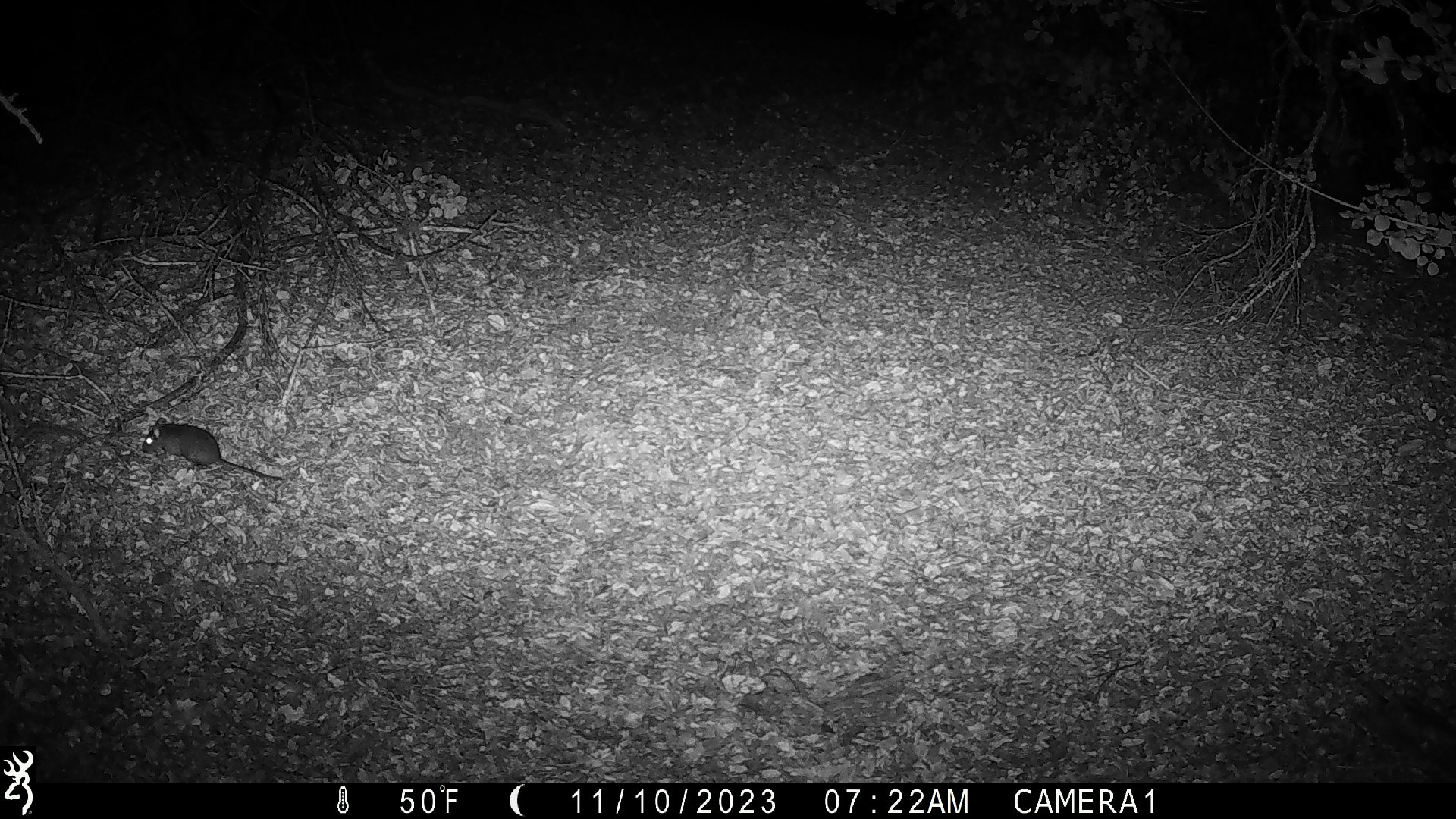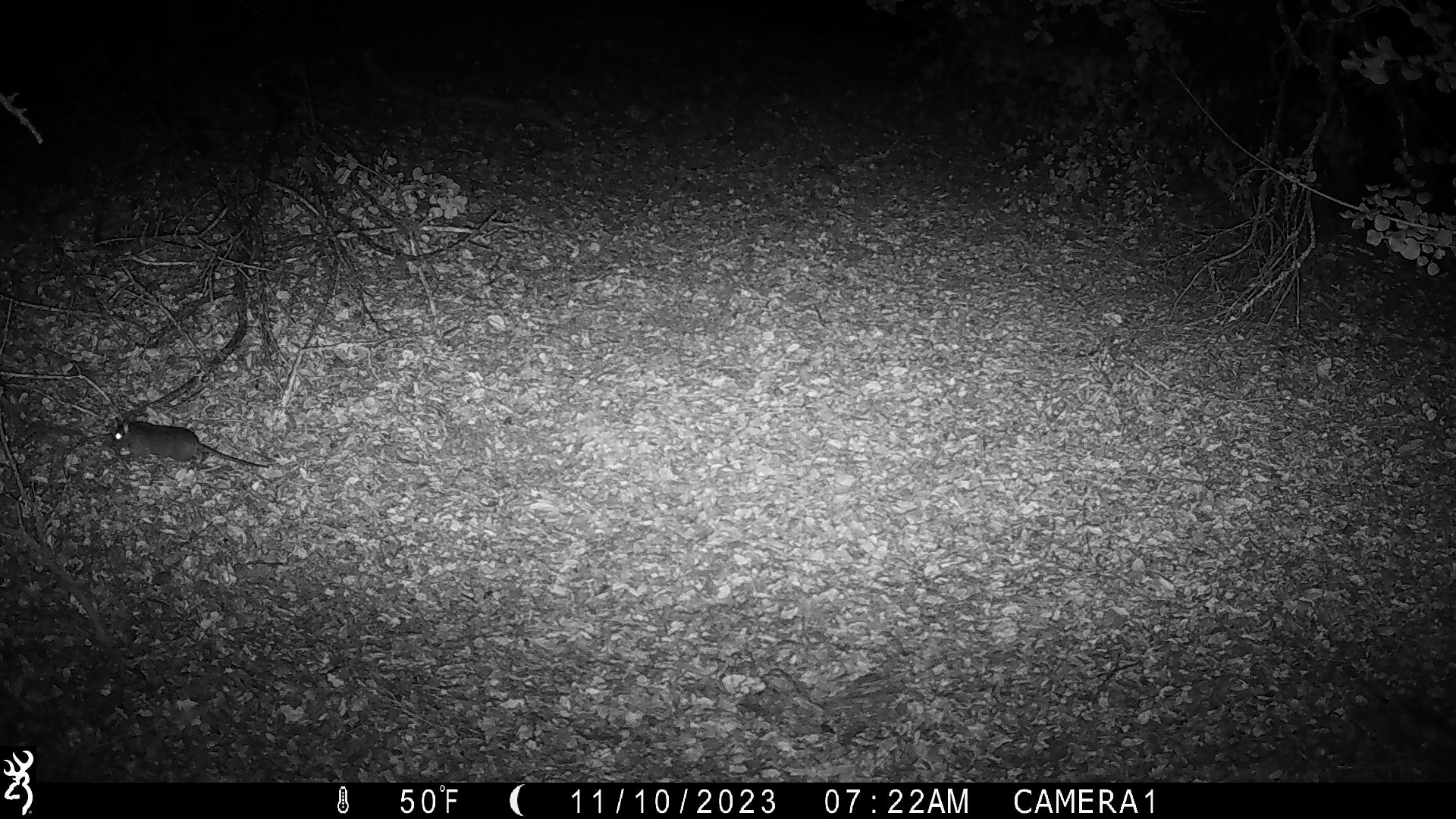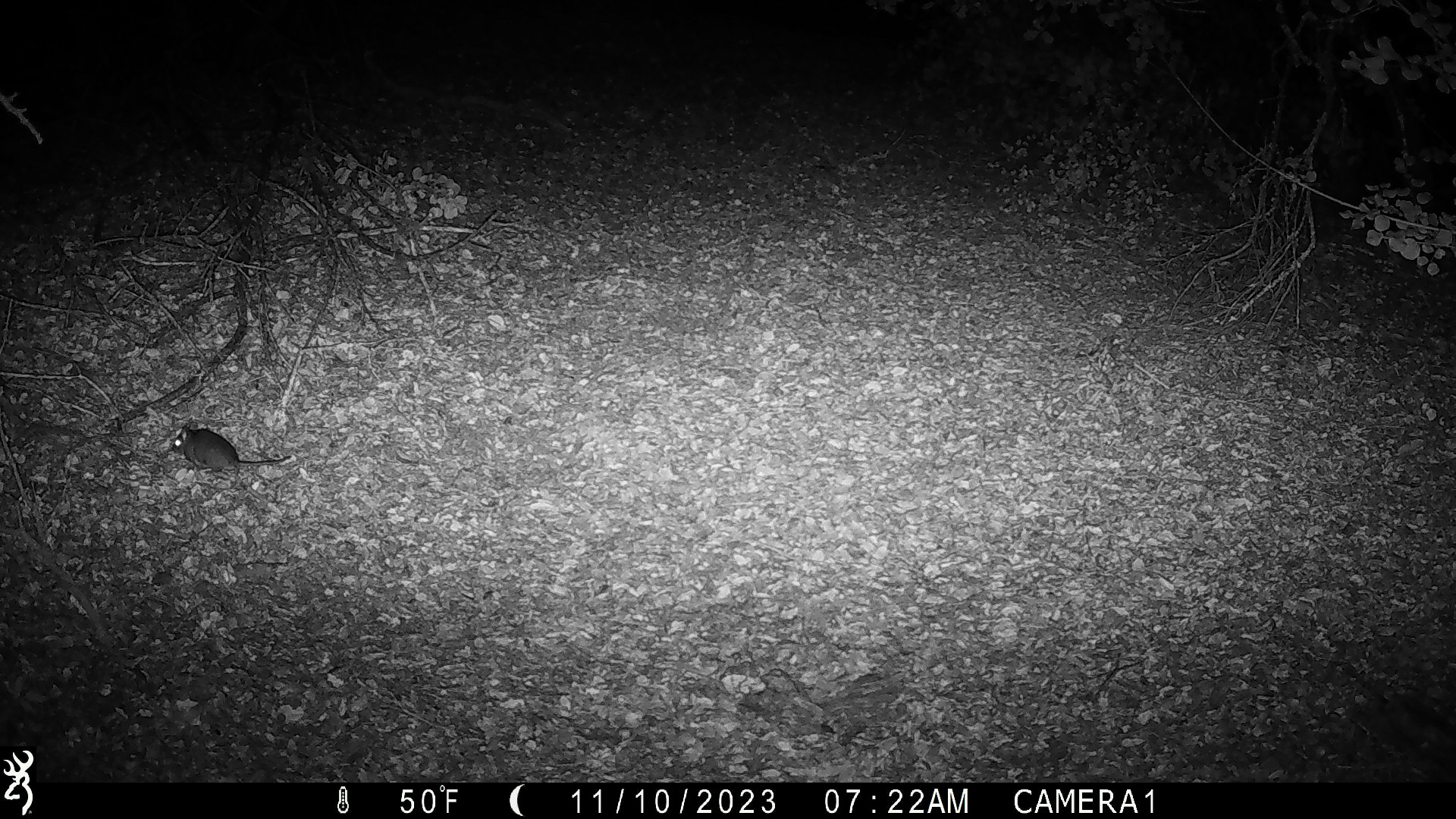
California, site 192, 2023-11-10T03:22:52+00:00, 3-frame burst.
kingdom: Animalia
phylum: Chordata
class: Mammalia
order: Rodentia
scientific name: Rodentia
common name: mouse or rat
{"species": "mouse or rat (Rodentia)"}